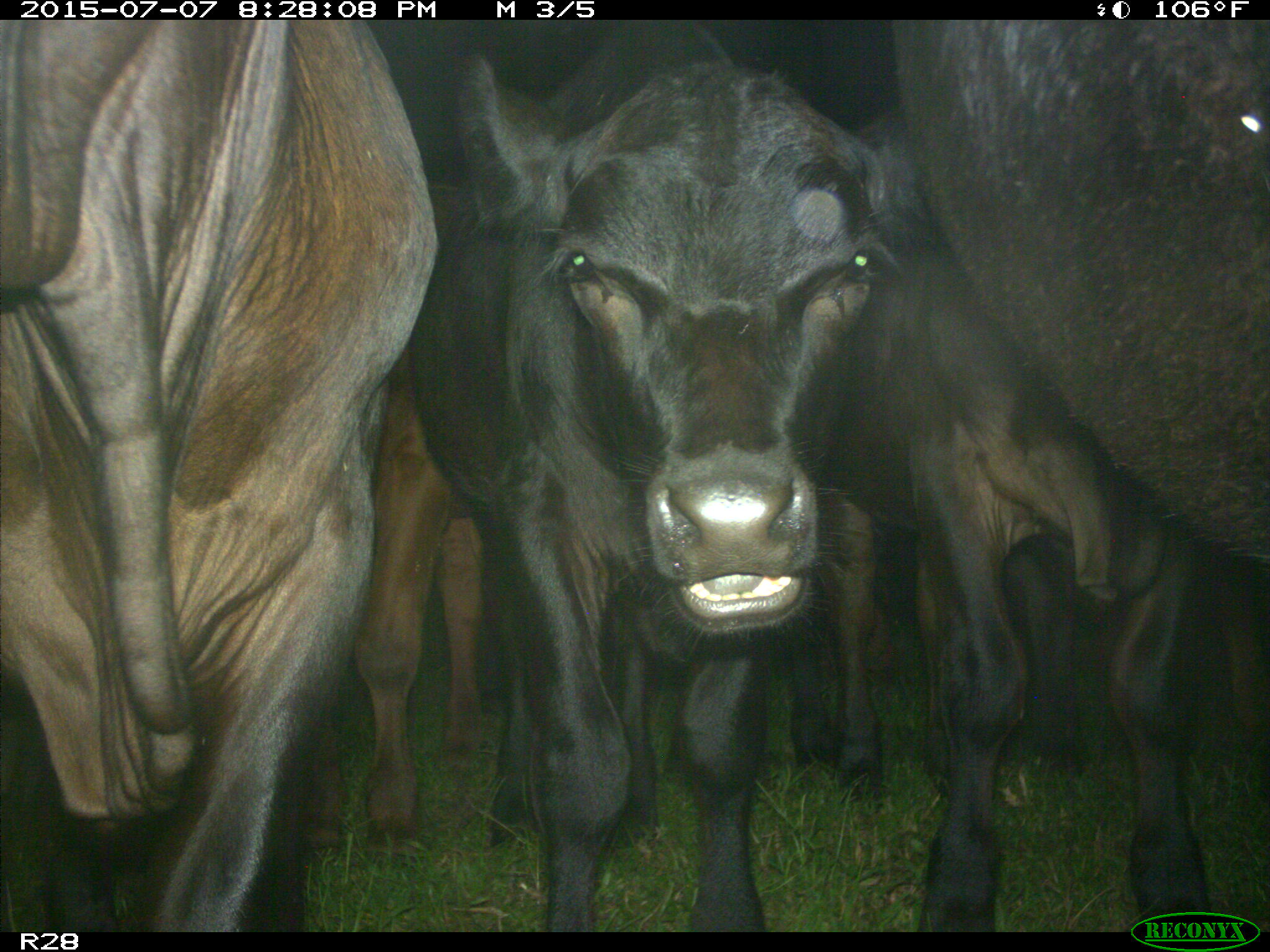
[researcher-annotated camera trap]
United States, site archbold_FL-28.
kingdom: Animalia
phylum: Chordata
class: Mammalia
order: Artiodactyla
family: Bovidae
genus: Bos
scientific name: Bos taurus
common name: domestic cow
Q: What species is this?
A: Bos taurus (domestic cow).